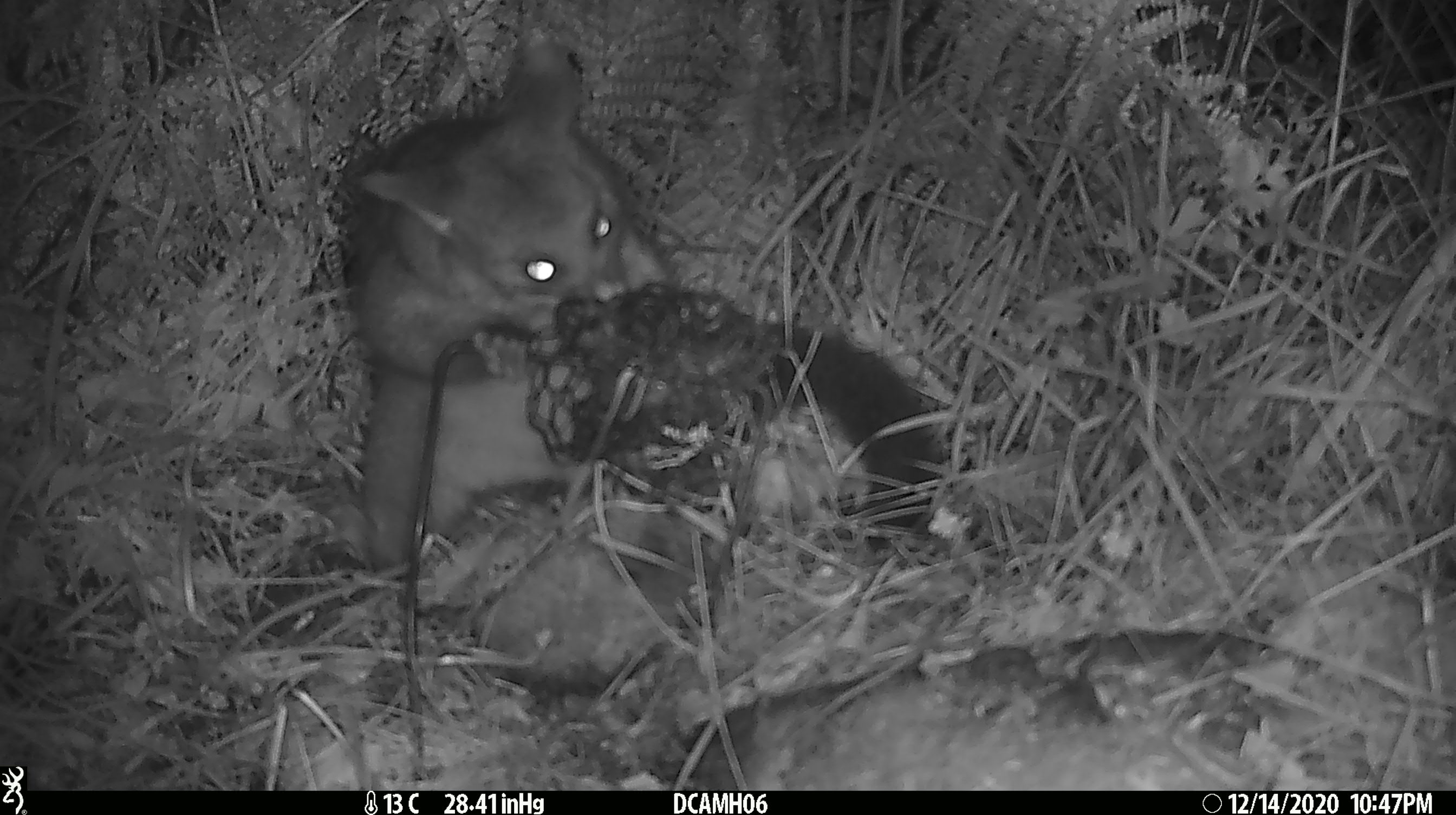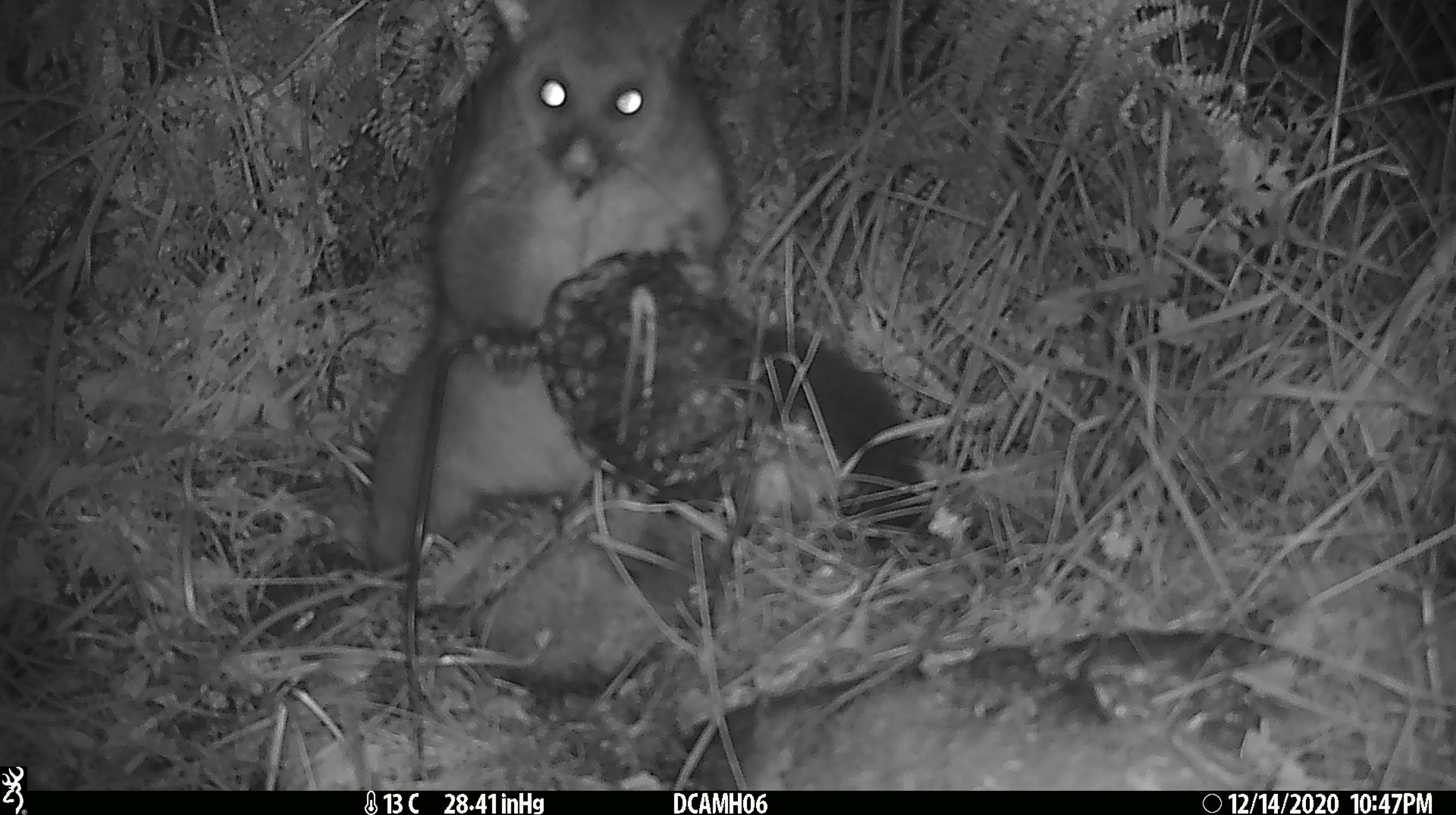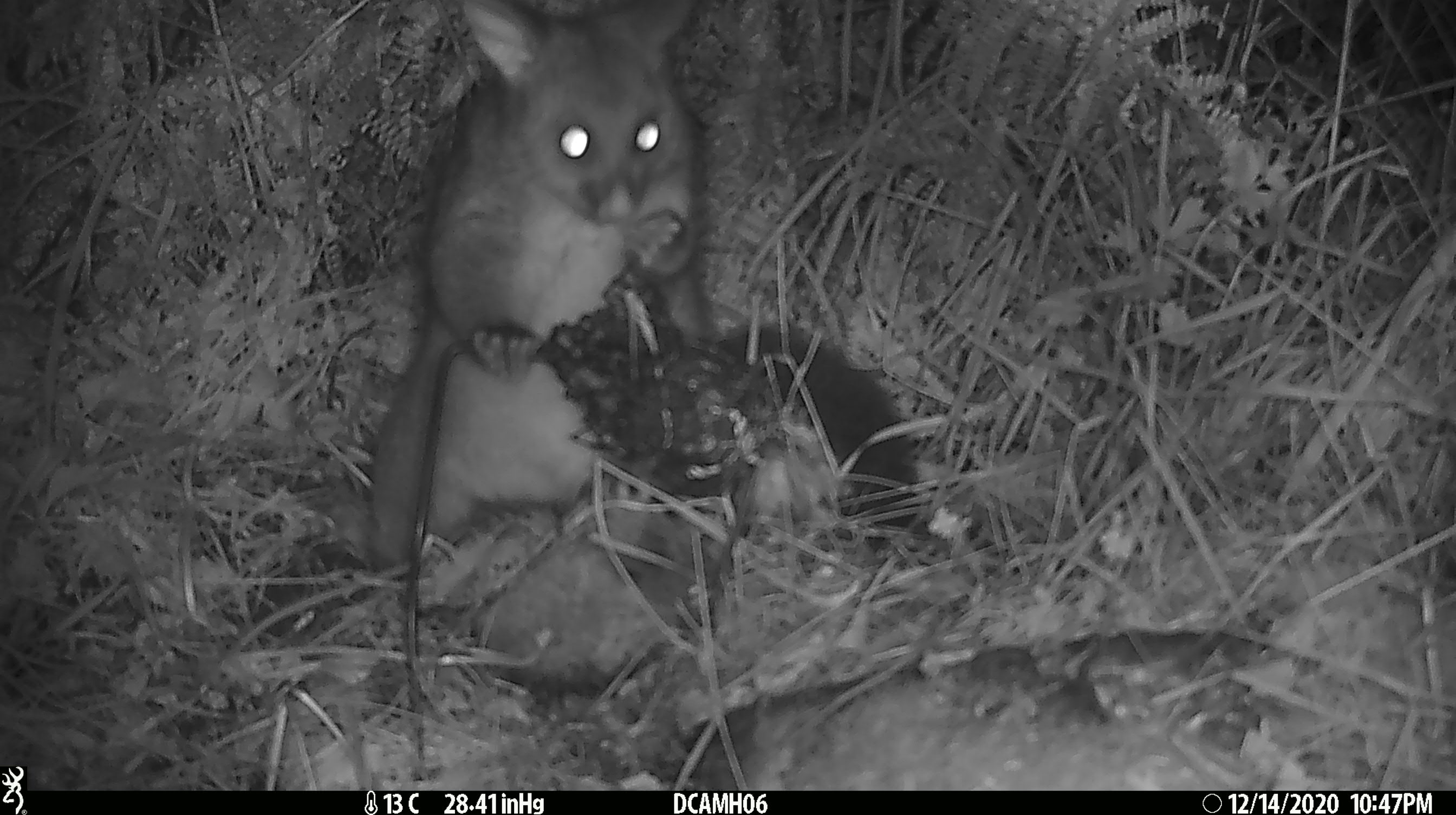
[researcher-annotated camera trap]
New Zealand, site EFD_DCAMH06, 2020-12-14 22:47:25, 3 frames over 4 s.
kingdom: Animalia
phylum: Chordata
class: Mammalia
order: Diprotodontia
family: Phalangeridae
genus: Trichosurus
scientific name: Trichosurus vulpecula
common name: common brushtail possum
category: possum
Possum (common brushtail possum) (Trichosurus vulpecula).